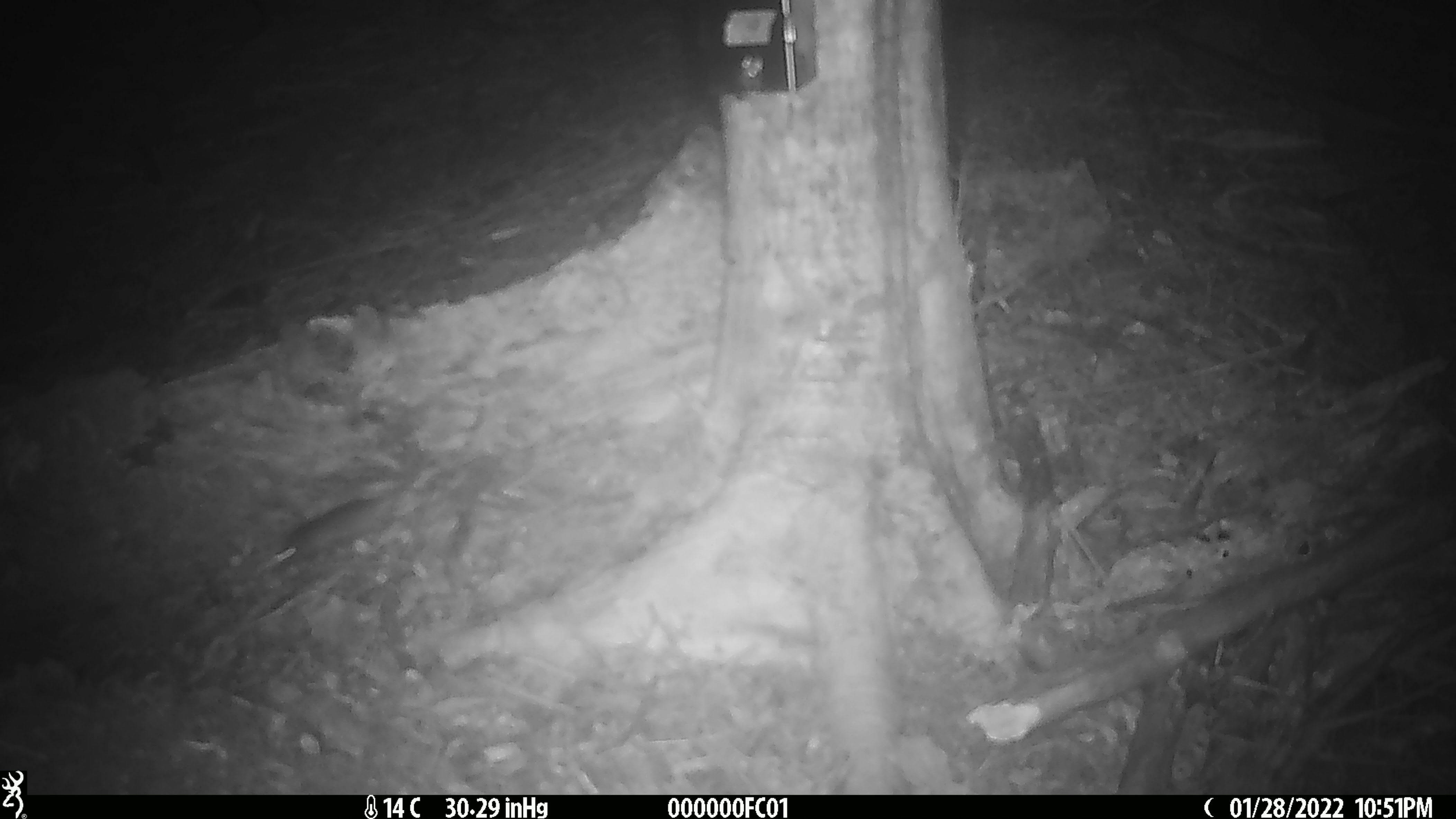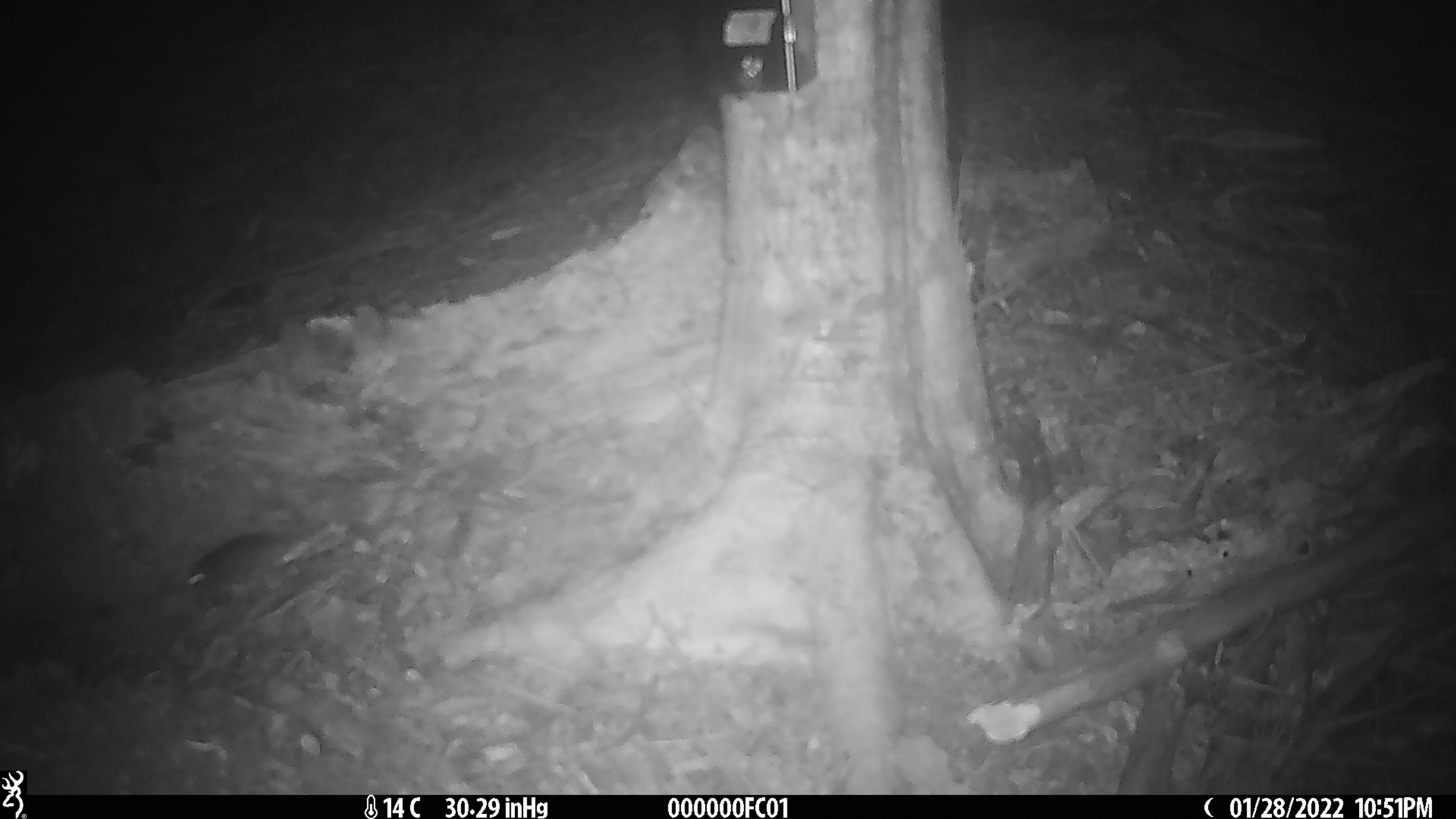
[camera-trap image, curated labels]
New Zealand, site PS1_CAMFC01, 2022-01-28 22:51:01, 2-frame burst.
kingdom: Animalia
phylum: Chordata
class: Mammalia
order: Rodentia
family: Muridae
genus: Mus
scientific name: Mus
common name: mouse